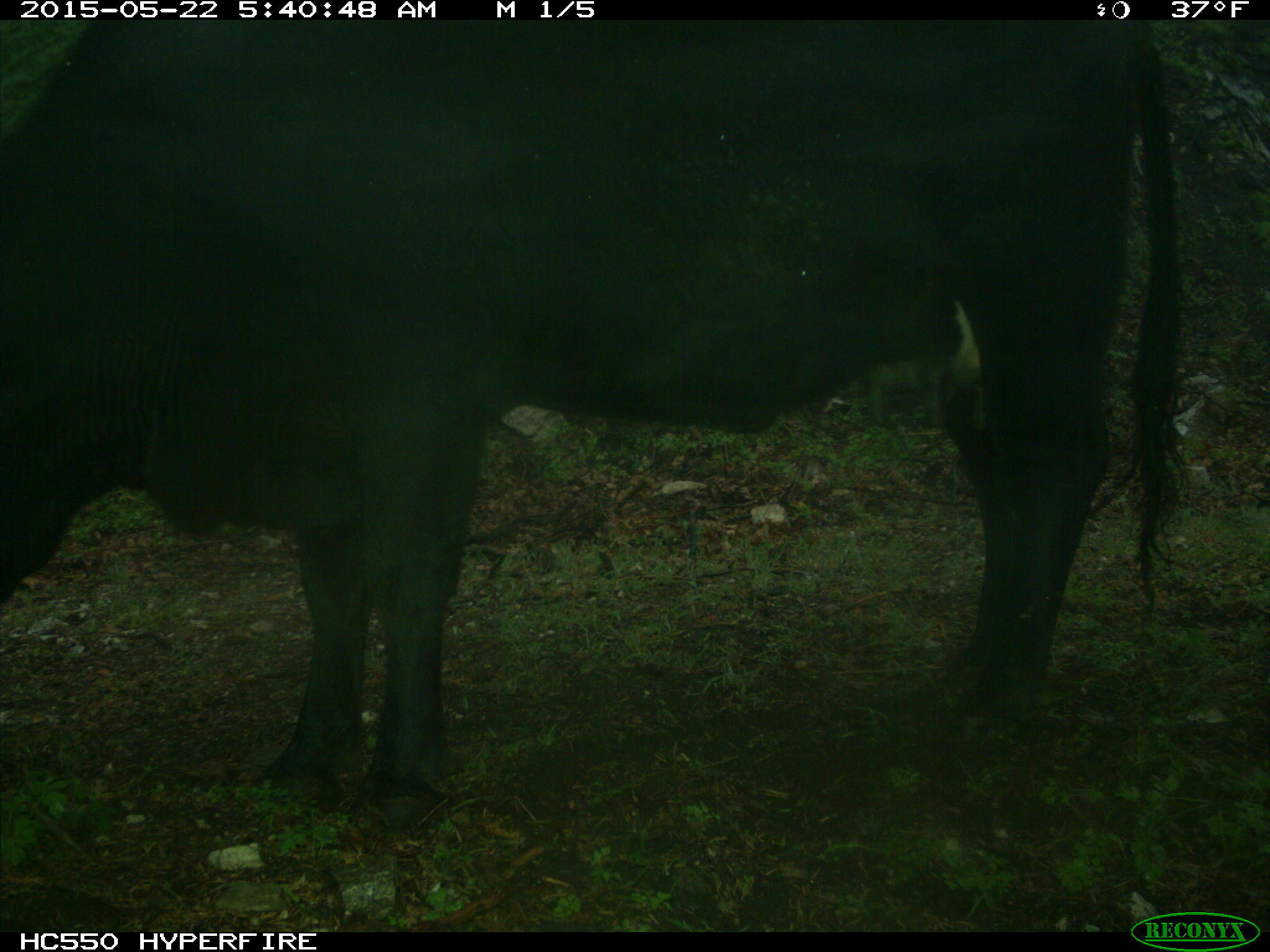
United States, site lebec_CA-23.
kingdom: Animalia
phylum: Chordata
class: Mammalia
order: Artiodactyla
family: Bovidae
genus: Bos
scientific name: Bos taurus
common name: domestic cow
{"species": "Bos taurus (domestic cow)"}